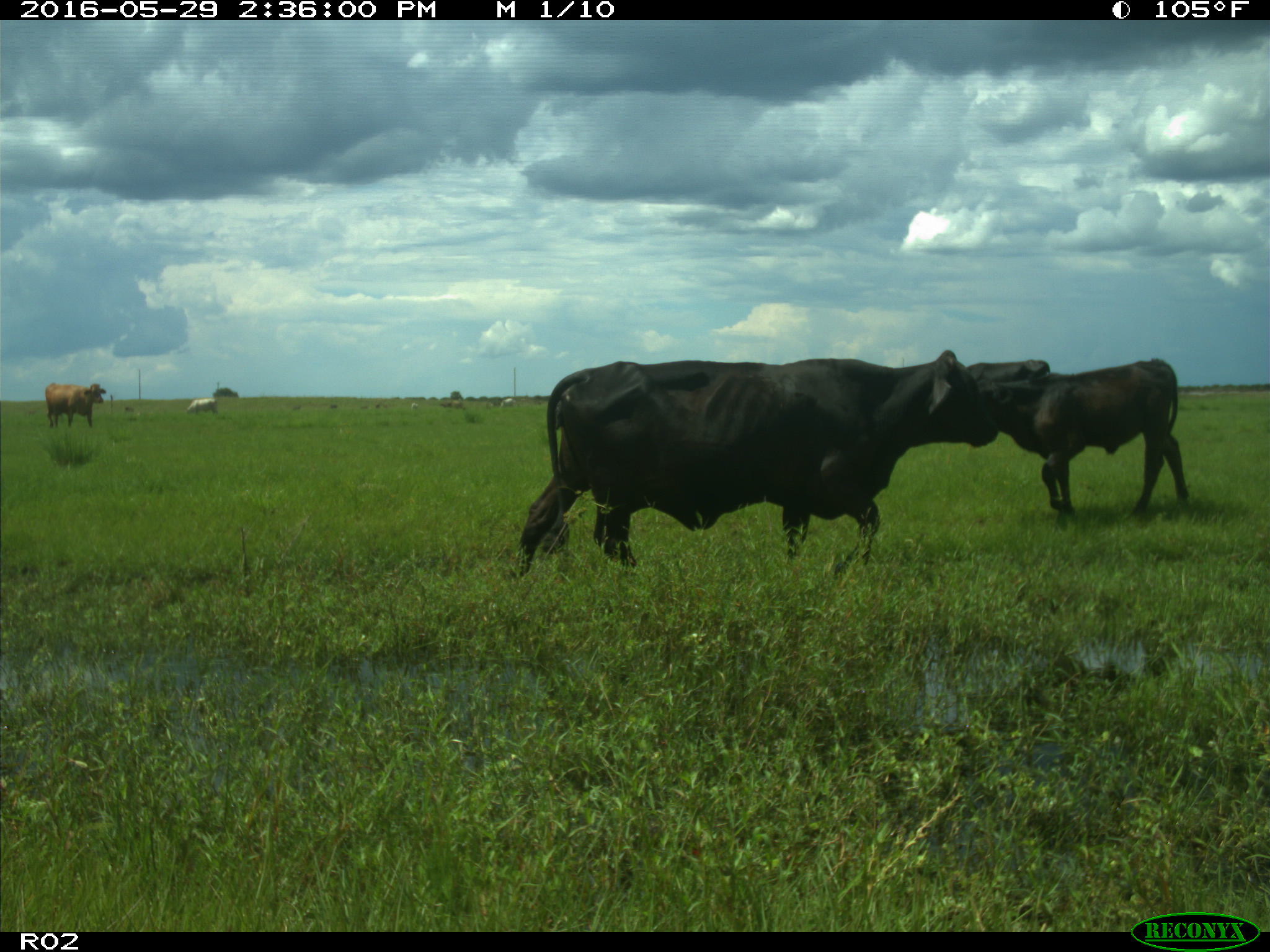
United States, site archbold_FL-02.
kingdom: Animalia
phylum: Chordata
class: Mammalia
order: Artiodactyla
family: Bovidae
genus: Bos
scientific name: Bos taurus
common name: domestic cow